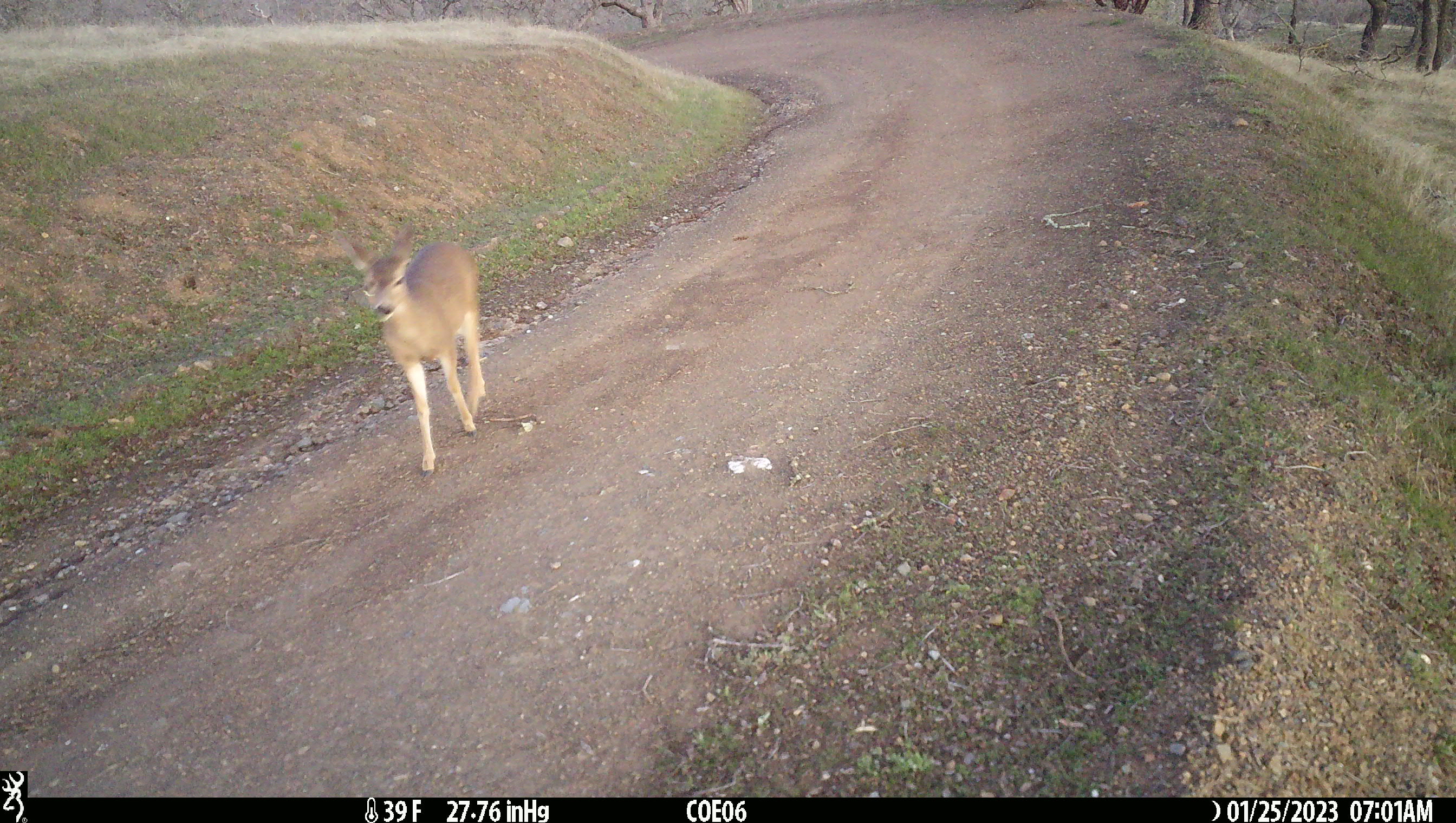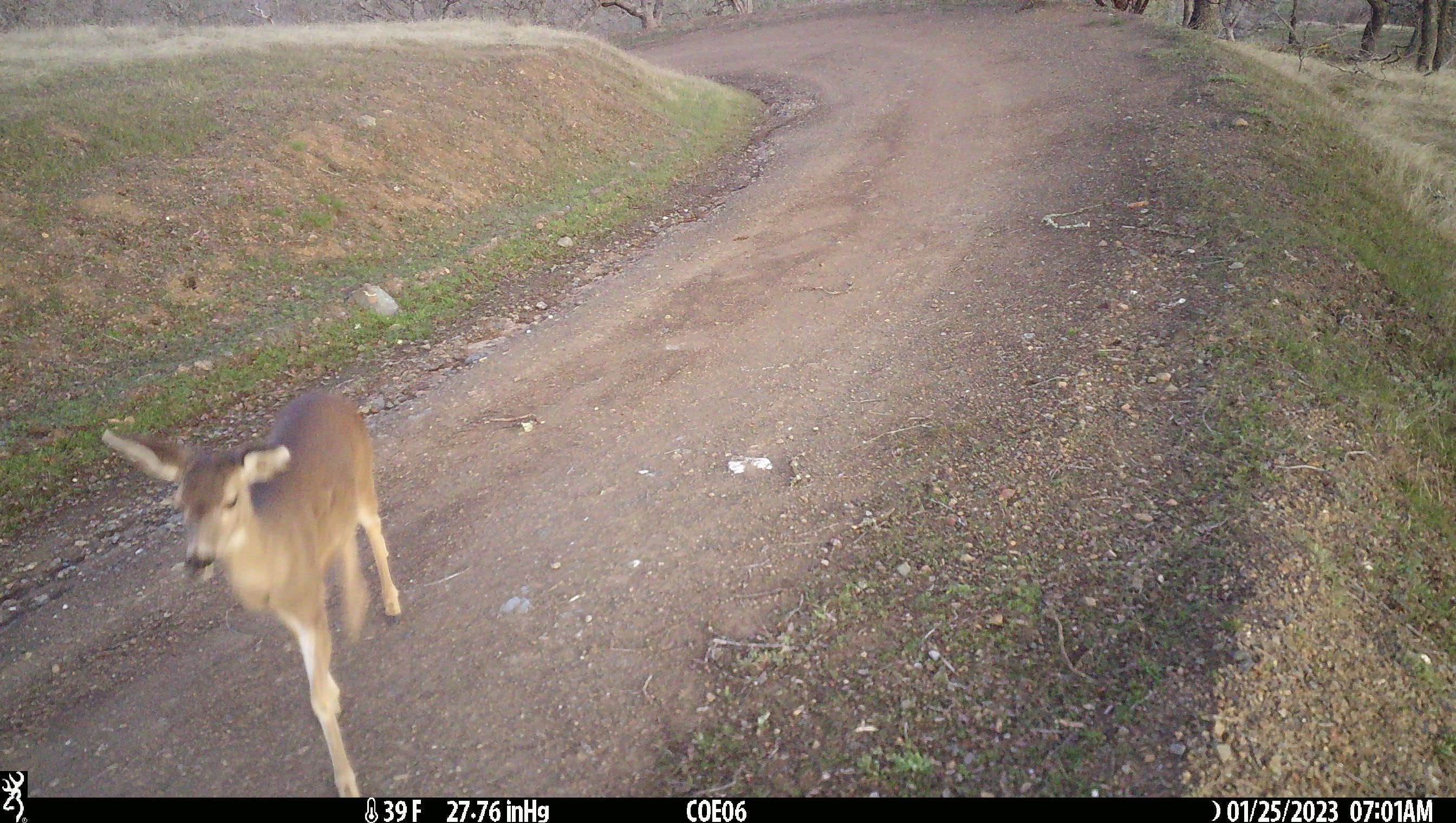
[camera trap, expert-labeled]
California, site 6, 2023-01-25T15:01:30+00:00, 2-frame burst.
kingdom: Animalia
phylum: Chordata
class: Mammalia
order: Artiodactyla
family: Cervidae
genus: Odocoileus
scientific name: Odocoileus hemionus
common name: mule deer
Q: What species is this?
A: Mule deer (Odocoileus hemionus).